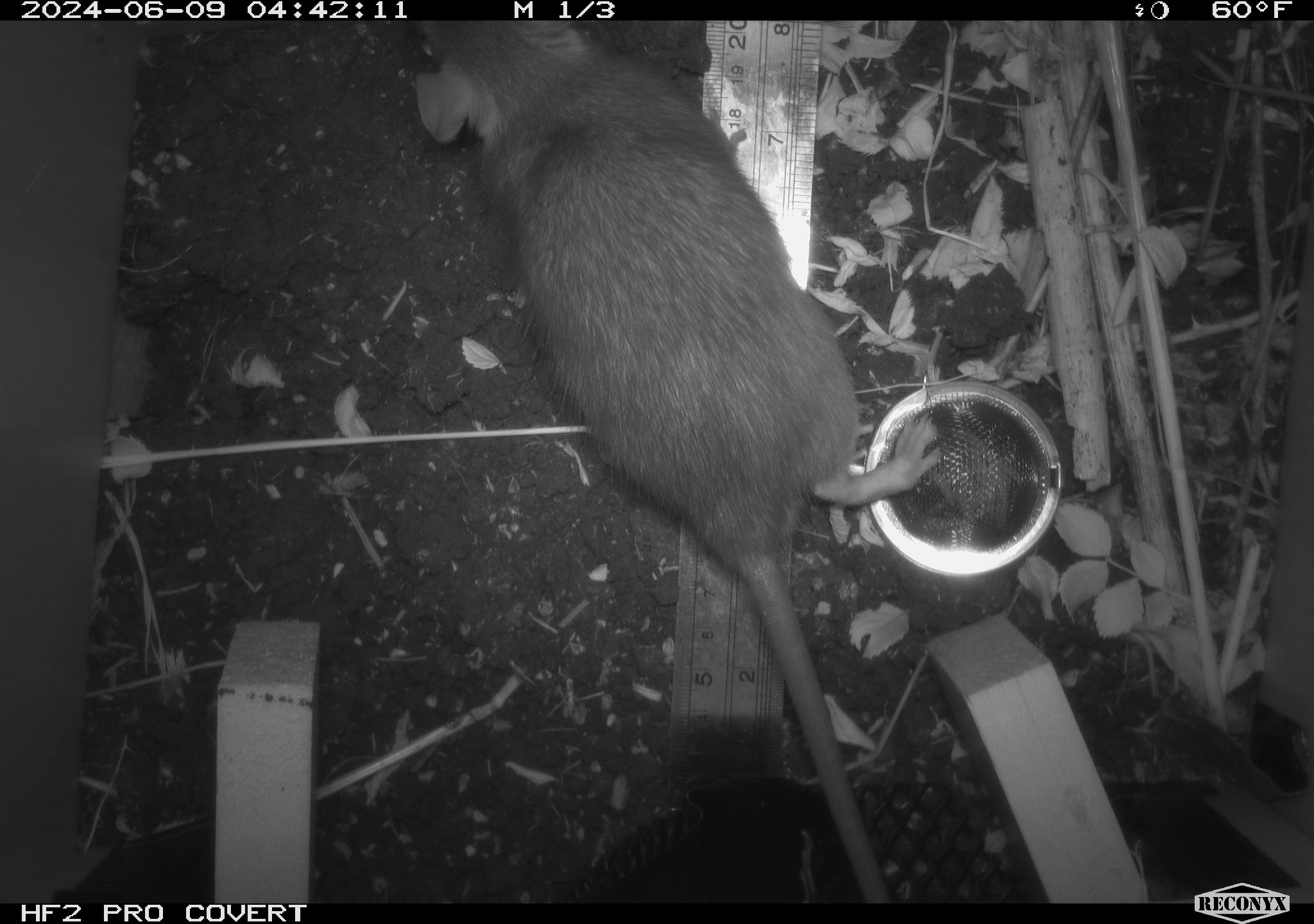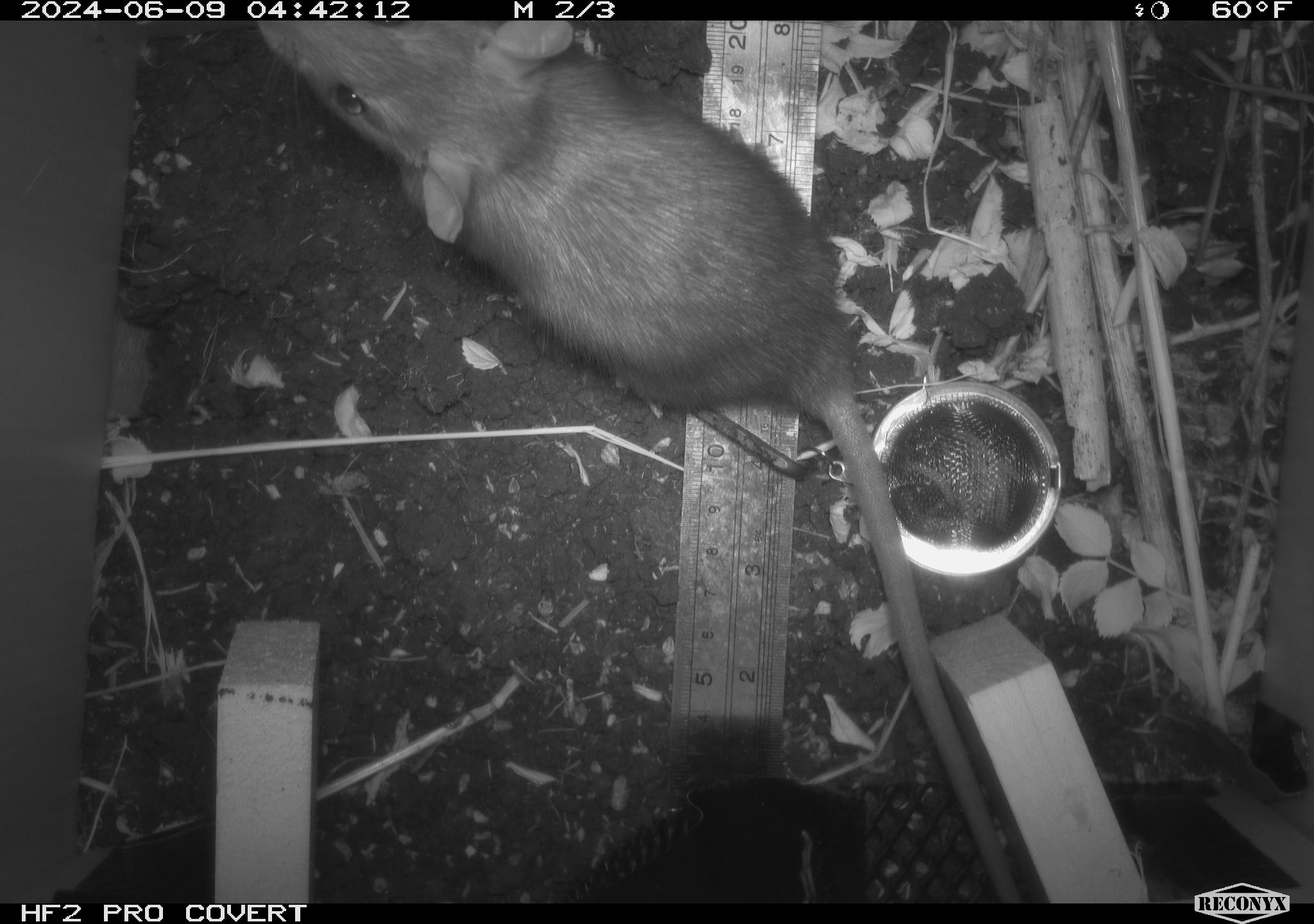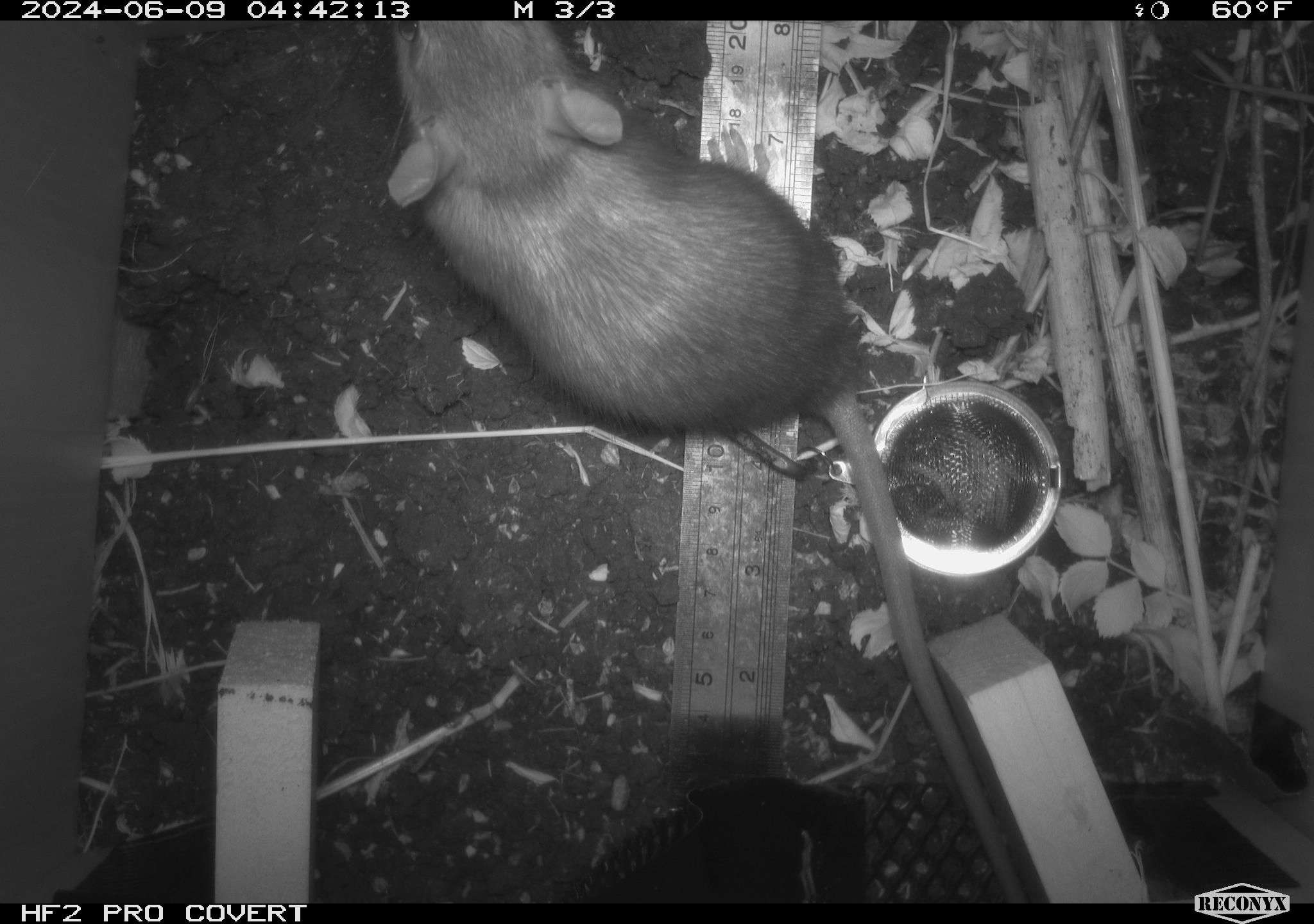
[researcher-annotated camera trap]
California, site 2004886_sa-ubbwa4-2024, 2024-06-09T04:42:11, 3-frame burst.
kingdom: Animalia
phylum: Chordata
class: Mammalia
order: Rodentia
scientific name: Rodentia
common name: woodrat or rat or mouse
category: woodrat or rat or mouse species